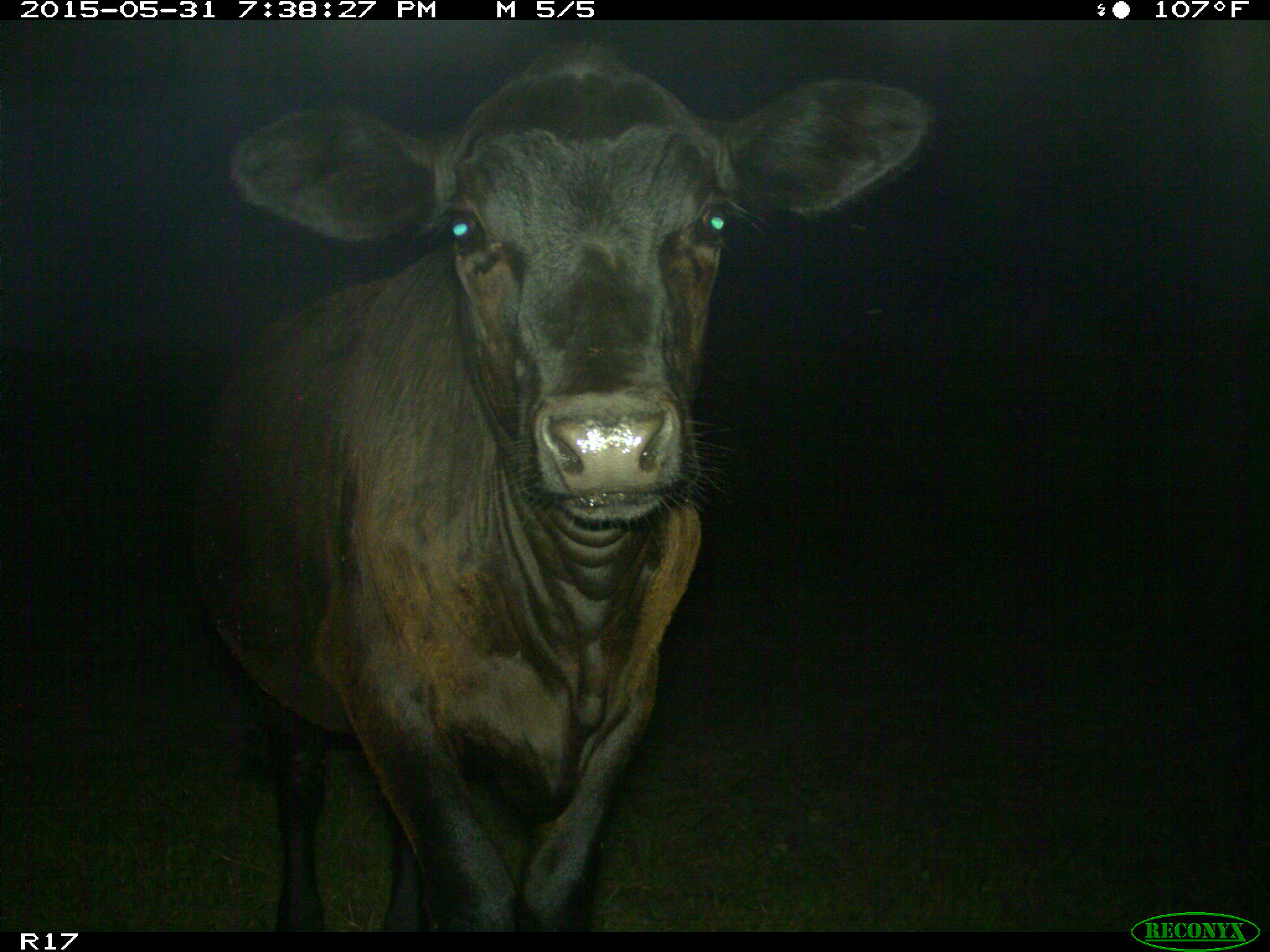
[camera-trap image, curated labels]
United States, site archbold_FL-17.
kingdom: Animalia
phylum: Chordata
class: Mammalia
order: Artiodactyla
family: Bovidae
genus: Bos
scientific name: Bos taurus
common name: domestic cow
Bos taurus (domestic cow).